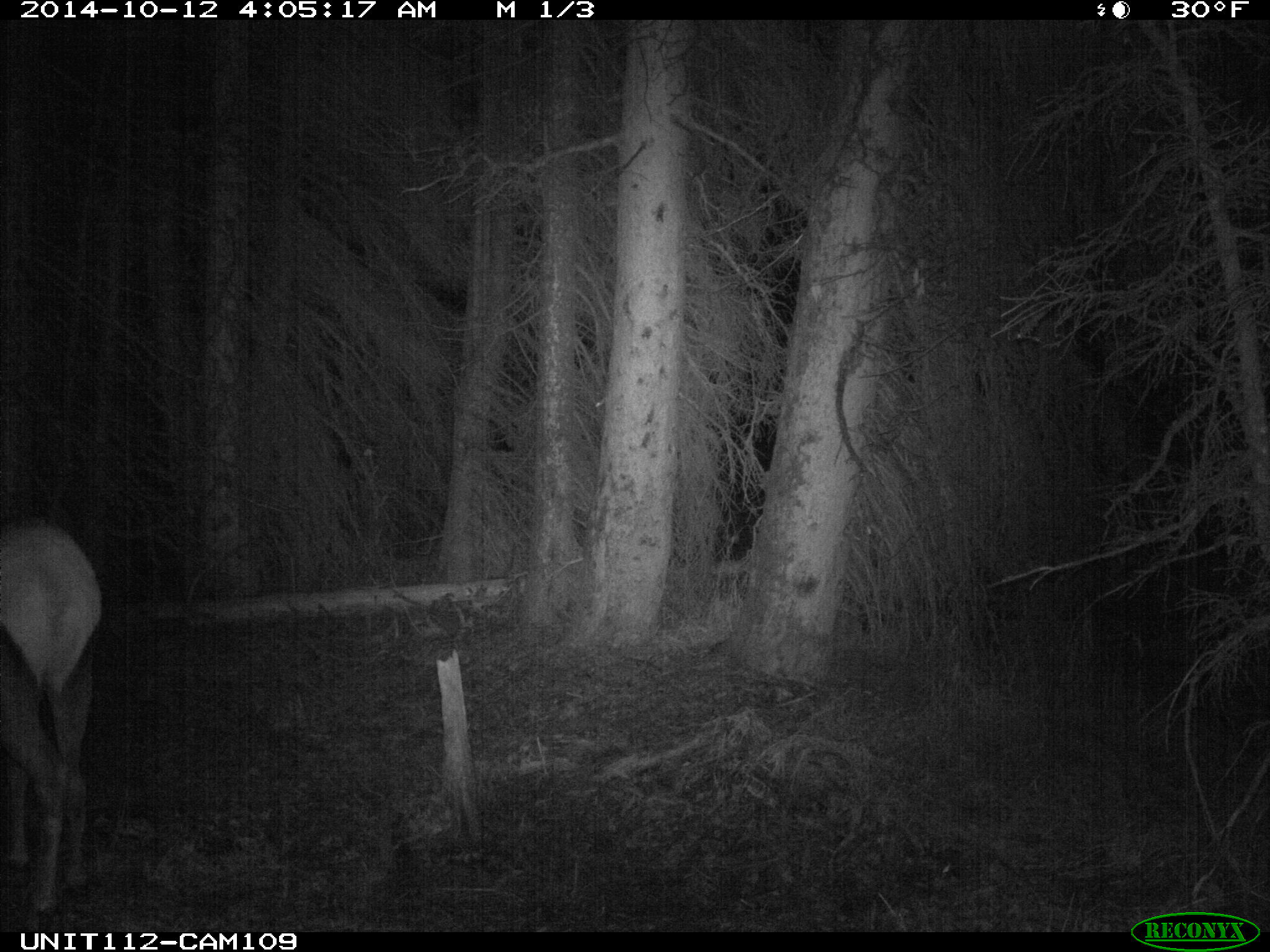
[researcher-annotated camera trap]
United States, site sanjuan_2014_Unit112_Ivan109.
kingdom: Animalia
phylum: Chordata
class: Mammalia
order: Artiodactyla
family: Cervidae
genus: Cervus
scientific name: Cervus elaphus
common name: red deer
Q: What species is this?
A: Cervus elaphus (red deer).